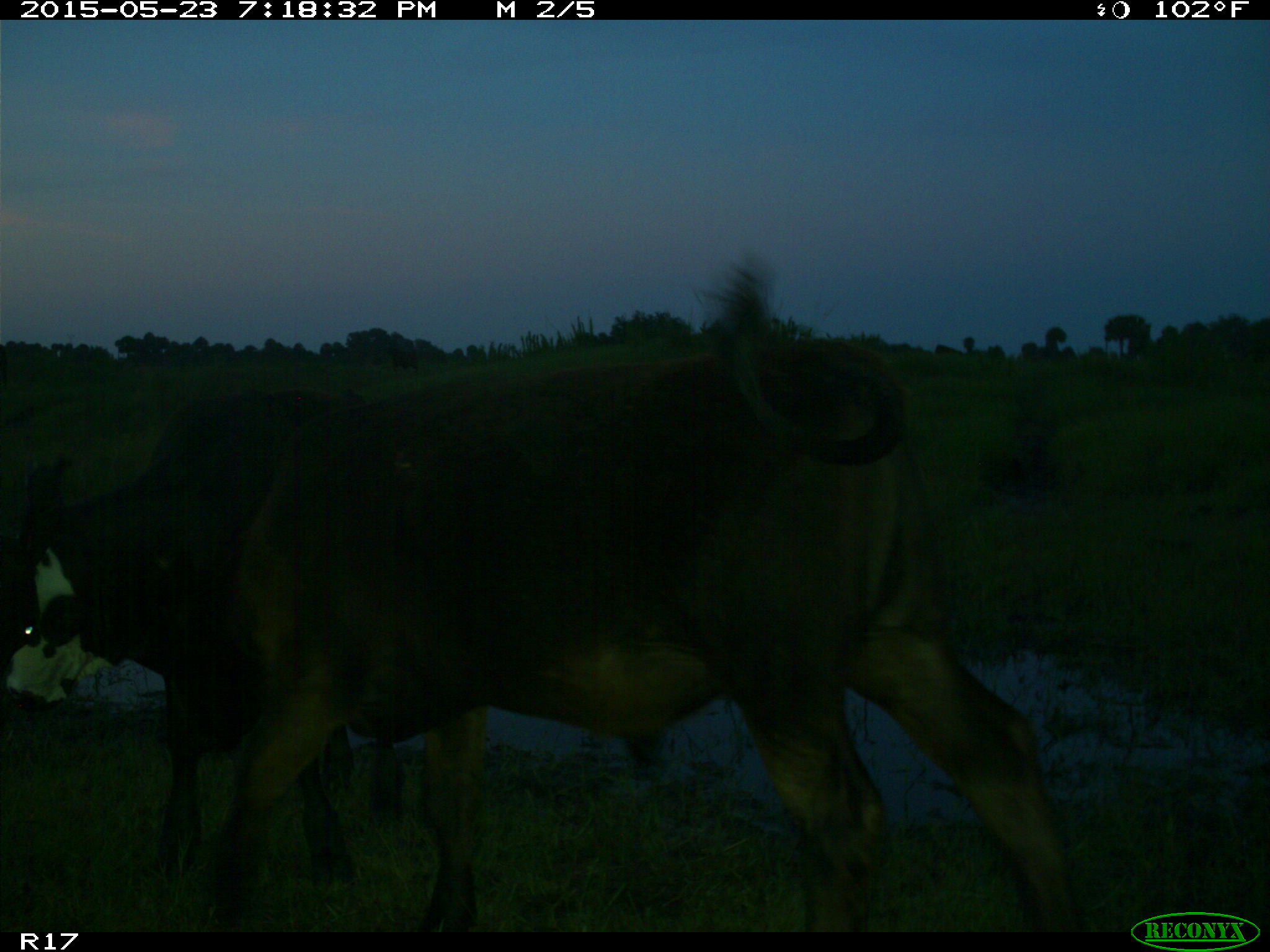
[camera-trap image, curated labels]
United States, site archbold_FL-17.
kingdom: Animalia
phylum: Chordata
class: Mammalia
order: Artiodactyla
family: Bovidae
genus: Bos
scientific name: Bos taurus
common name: domestic cow